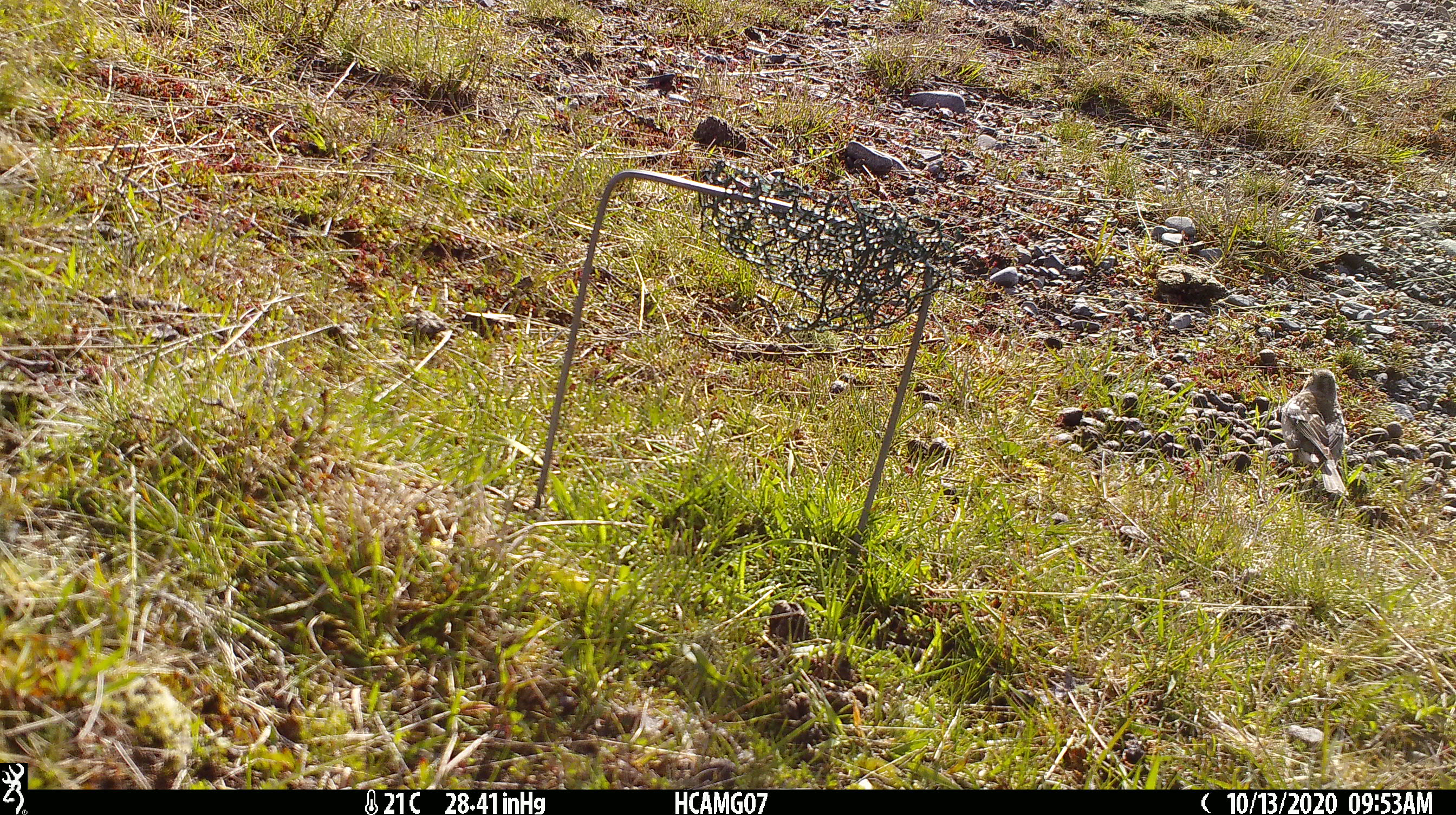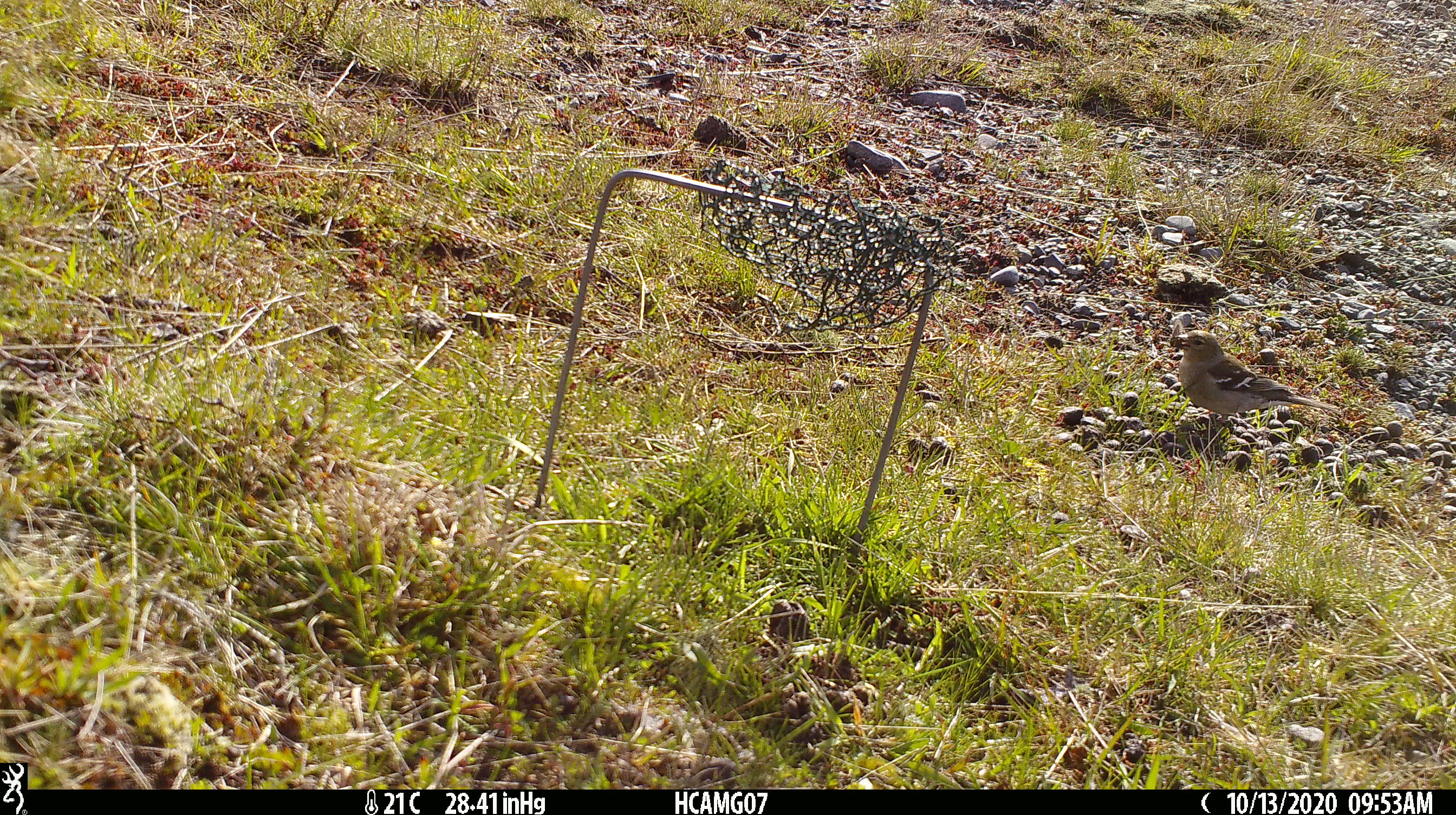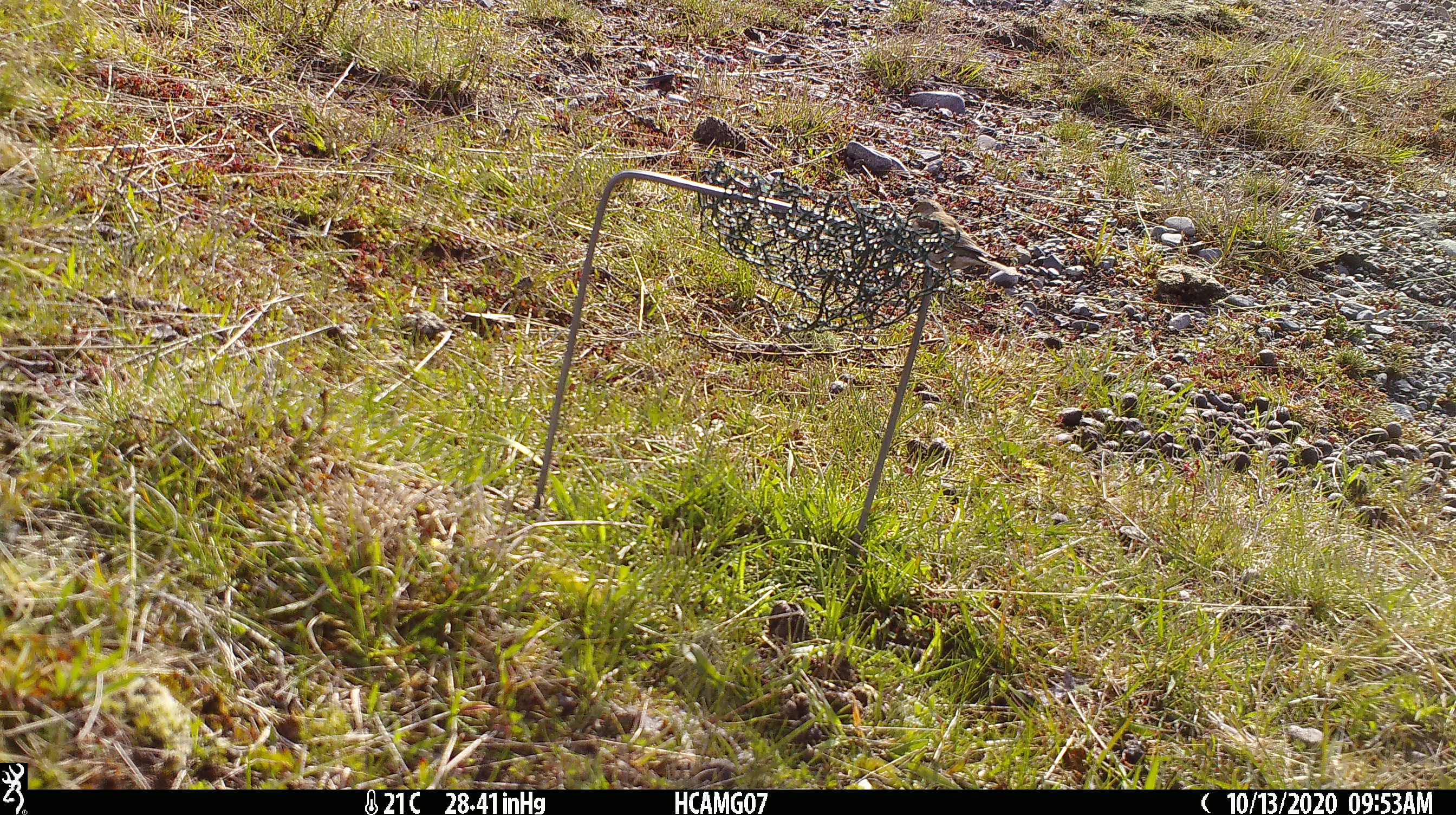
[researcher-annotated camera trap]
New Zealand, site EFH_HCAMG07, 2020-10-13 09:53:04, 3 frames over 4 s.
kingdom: Animalia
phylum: Chordata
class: Aves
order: Passeriformes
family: Fringillidae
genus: Fringilla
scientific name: Fringilla coelebs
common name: common chaffinch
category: chaffinch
Chaffinch (common chaffinch) (Fringilla coelebs).